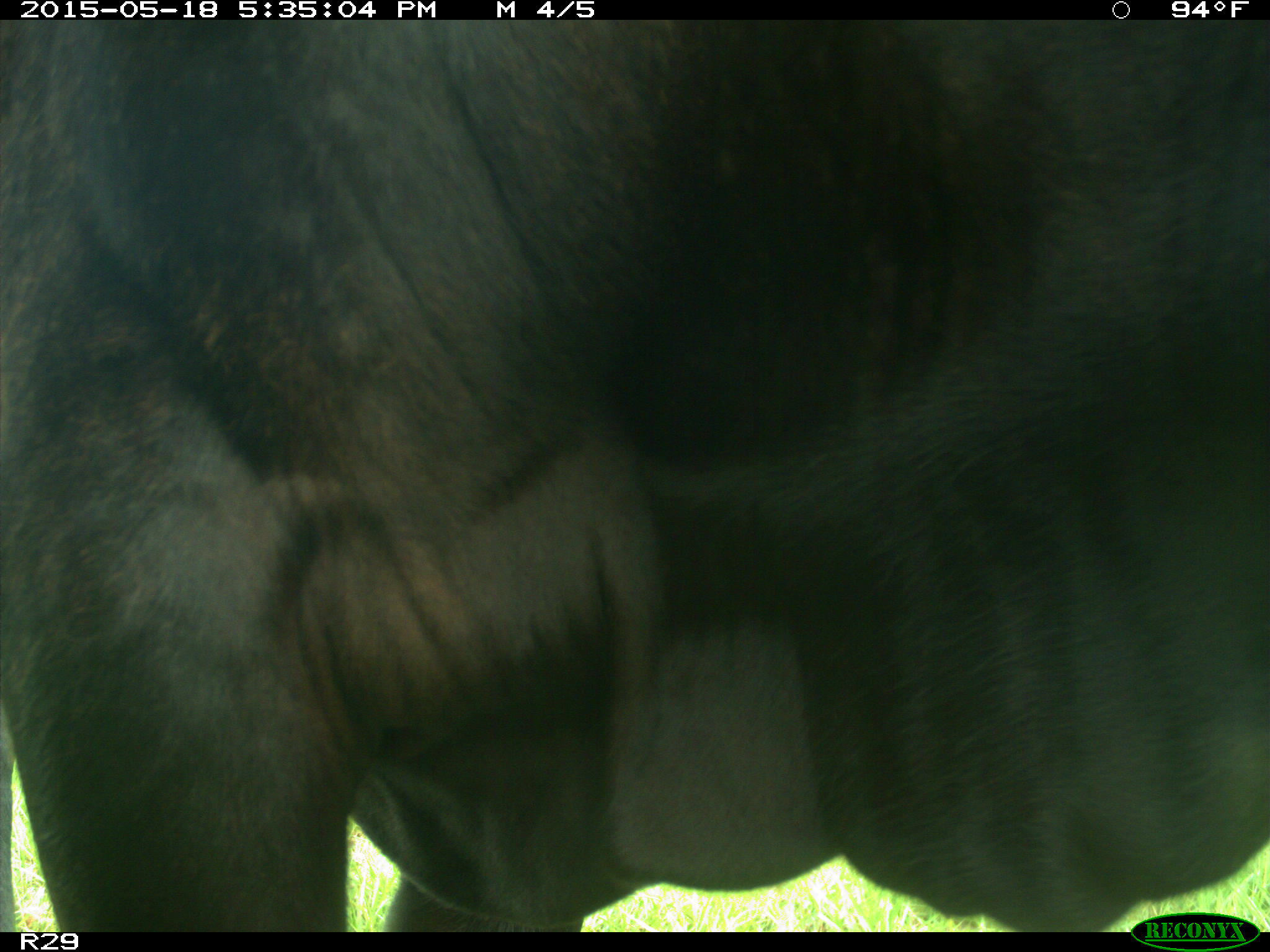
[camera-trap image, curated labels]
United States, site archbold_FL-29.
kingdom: Animalia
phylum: Chordata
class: Mammalia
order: Artiodactyla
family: Bovidae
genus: Bos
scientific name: Bos taurus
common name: domestic cow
Bos taurus (domestic cow).